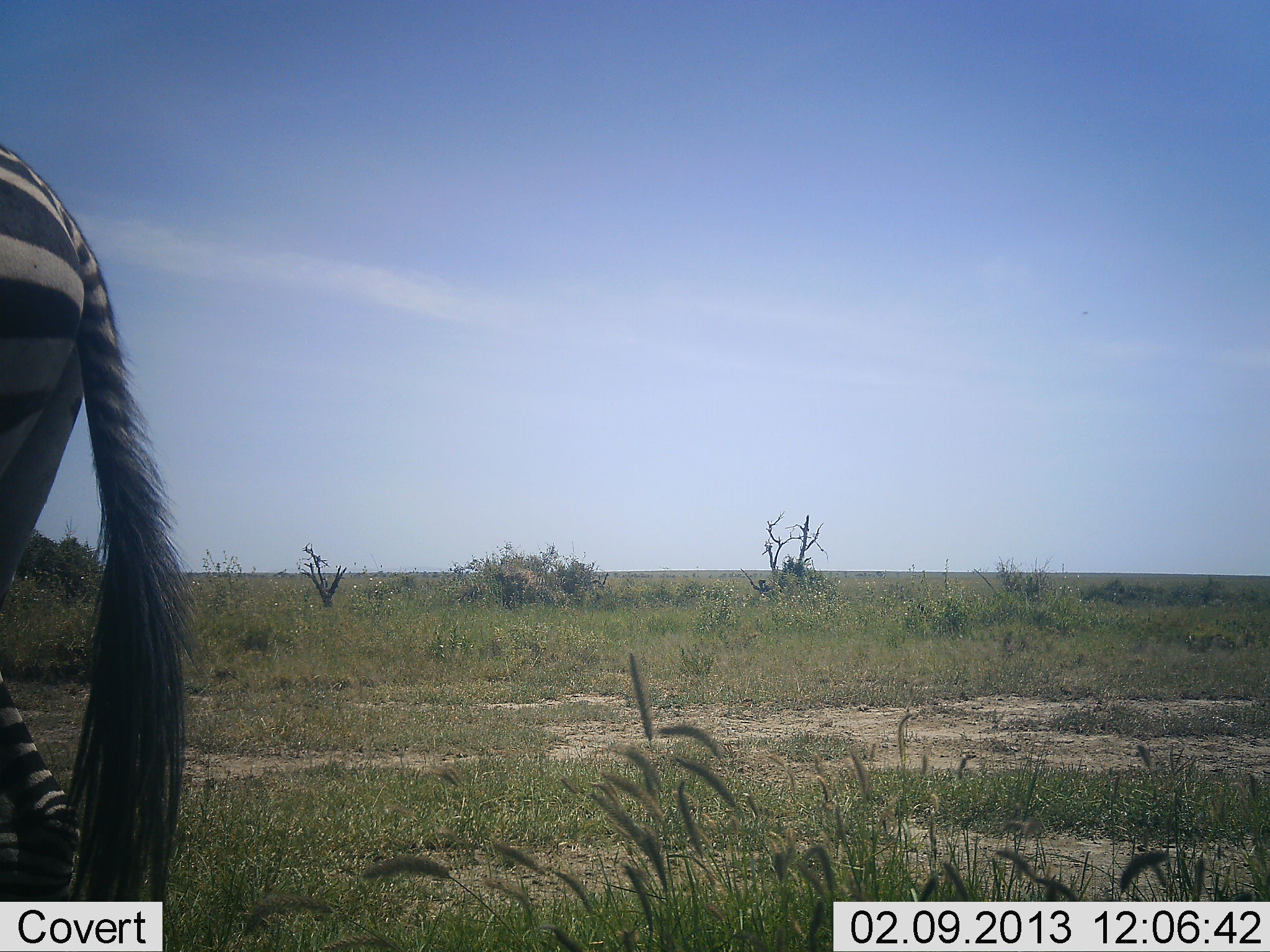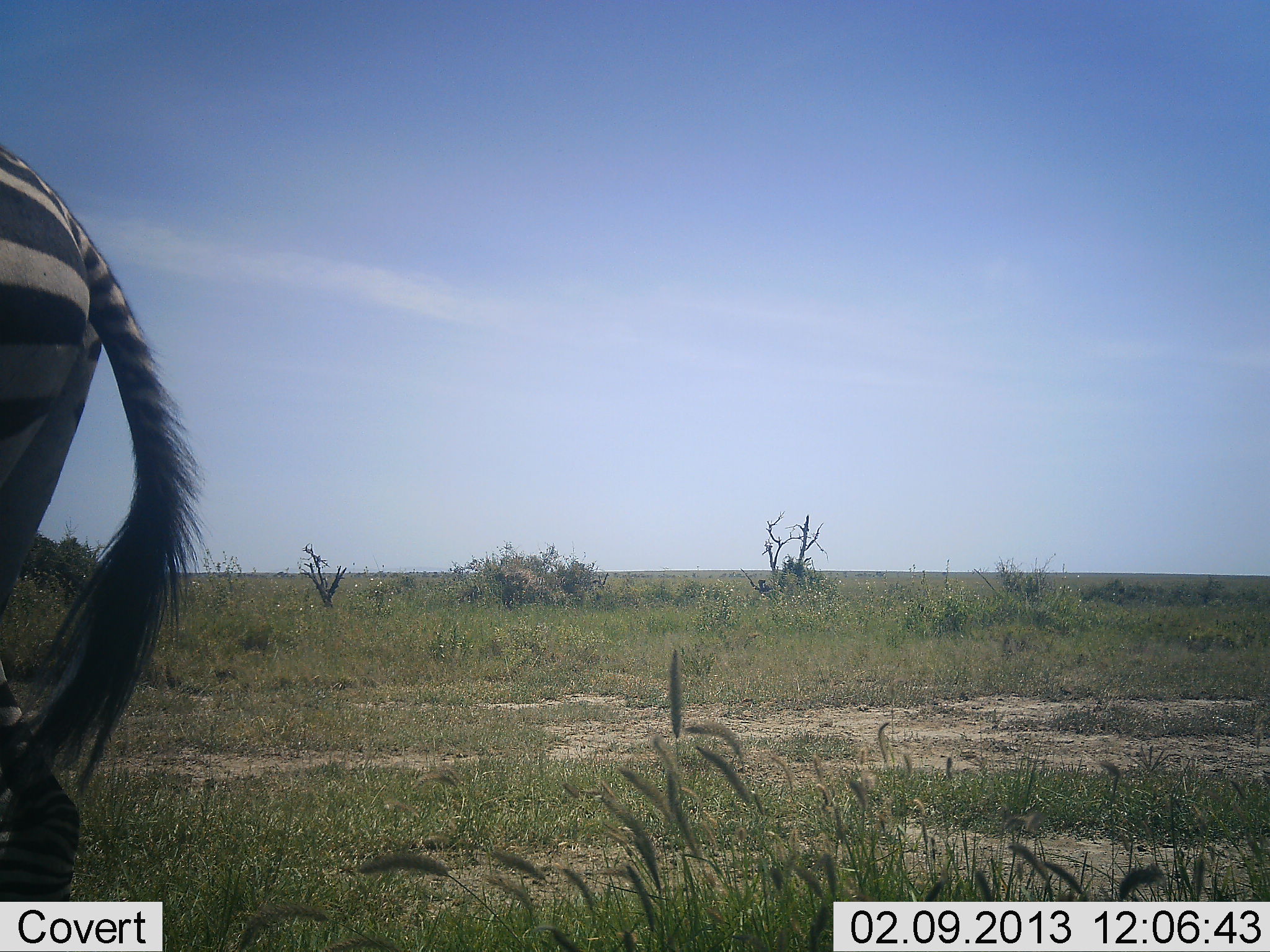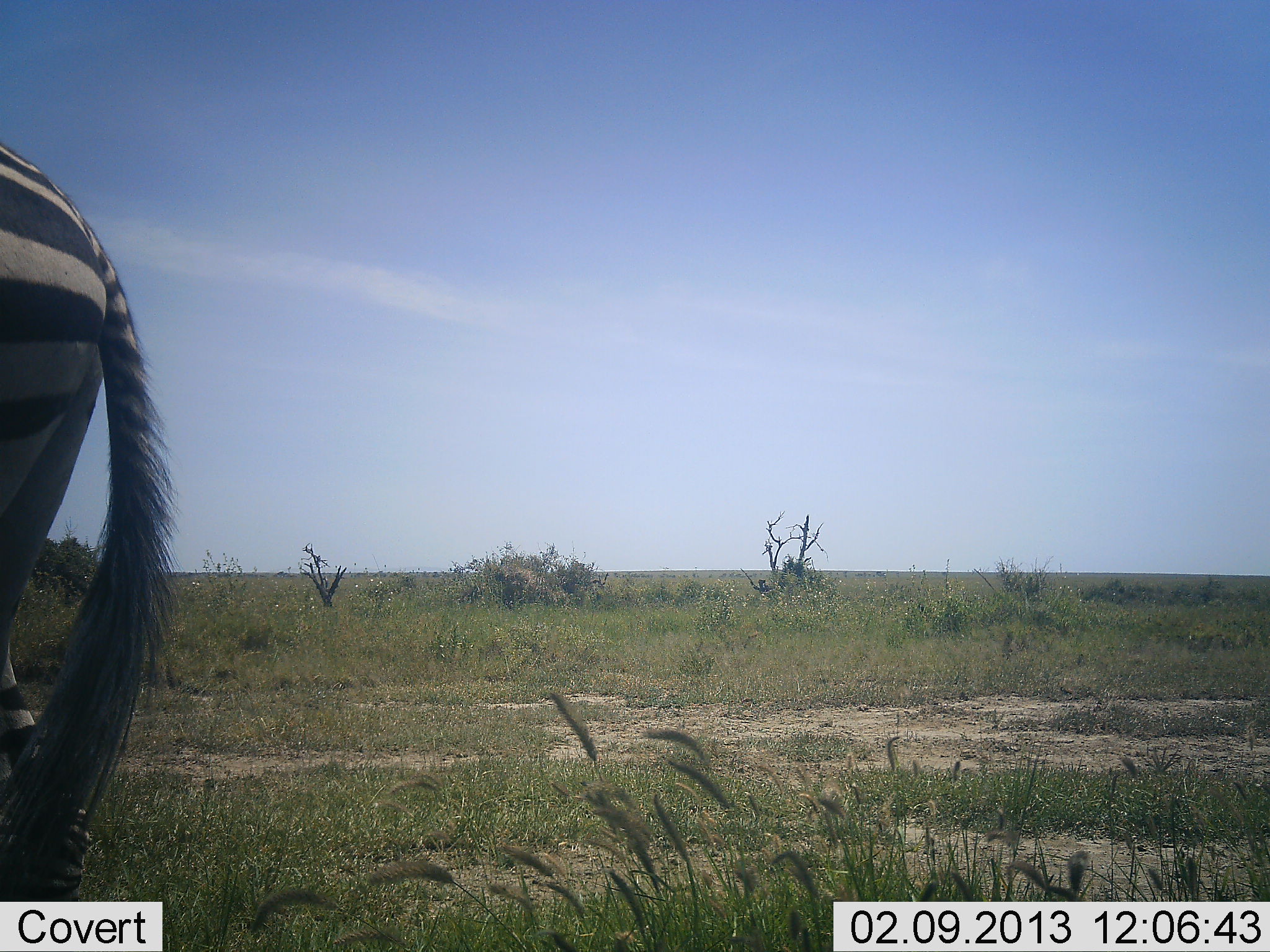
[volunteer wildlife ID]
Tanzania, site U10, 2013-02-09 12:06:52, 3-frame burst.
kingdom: Animalia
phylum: Chordata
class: Mammalia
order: Perissodactyla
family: Equidae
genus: Equus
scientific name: Equus quagga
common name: plains zebra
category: zebra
Zebra (plains zebra) (Equus quagga), count 1. Behavior (volunteer vote fractions): standing 71%, resting 0%, moving 29%, interacting 0%. Young present (vote fraction): 0%. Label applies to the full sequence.